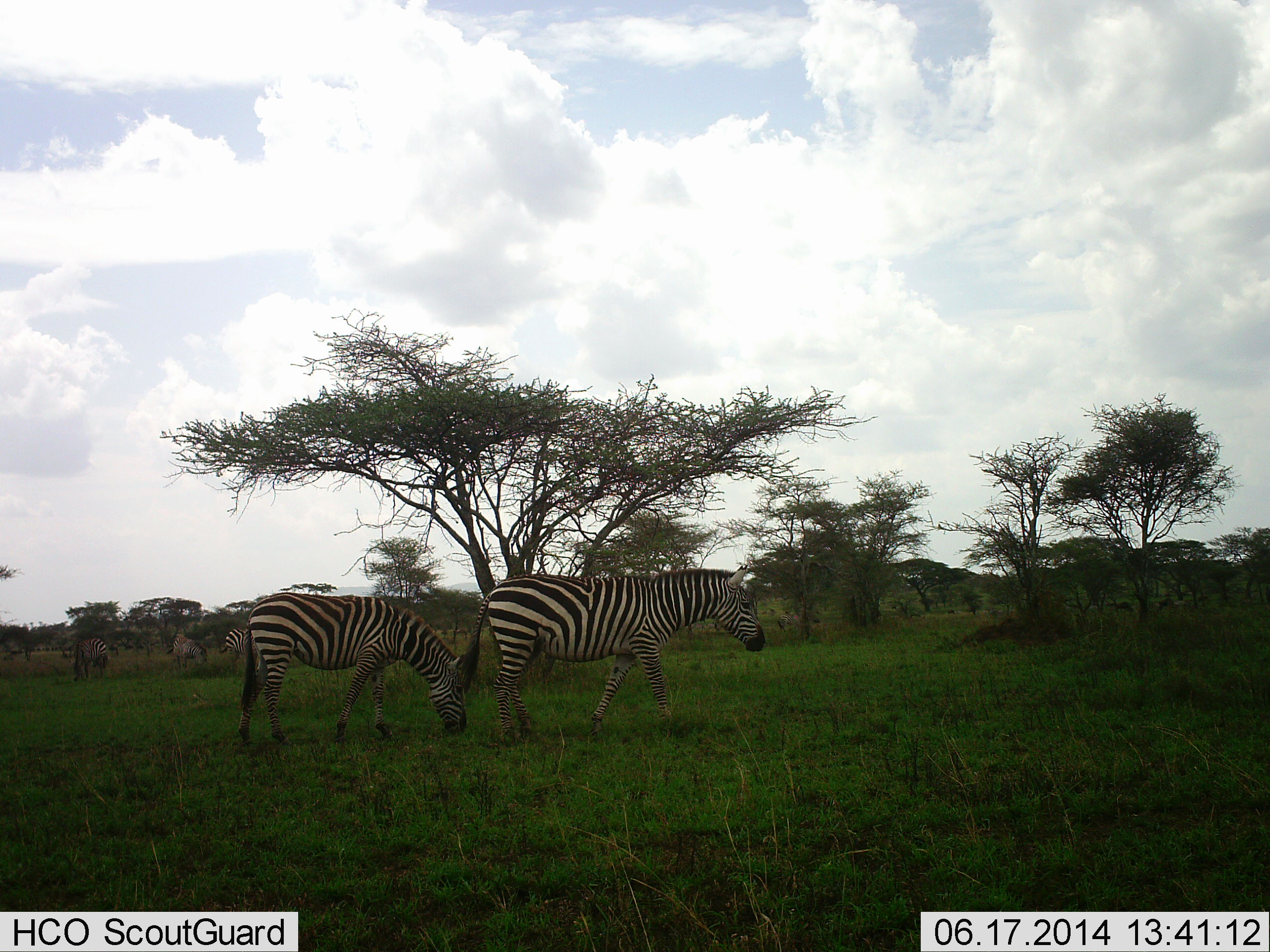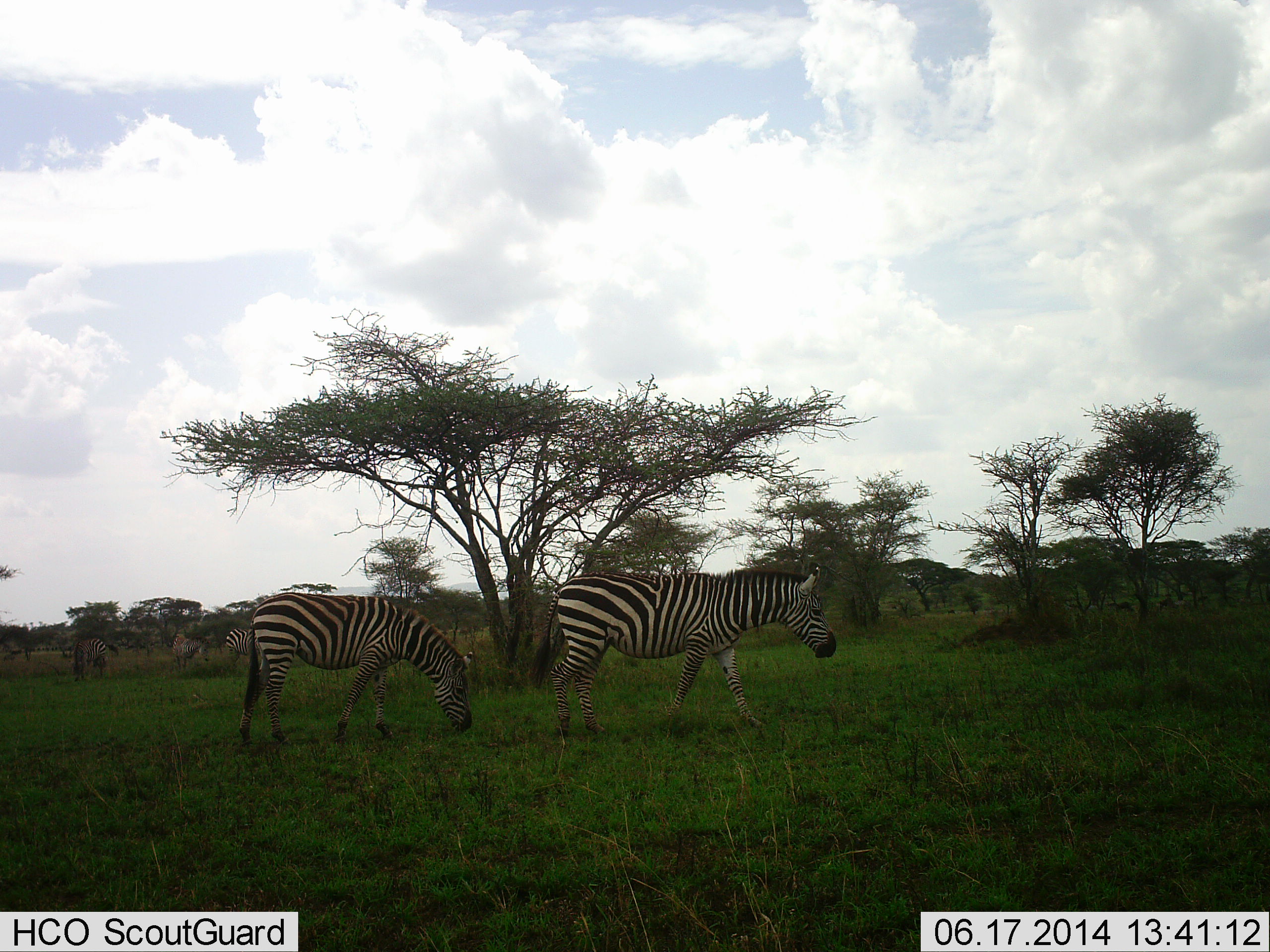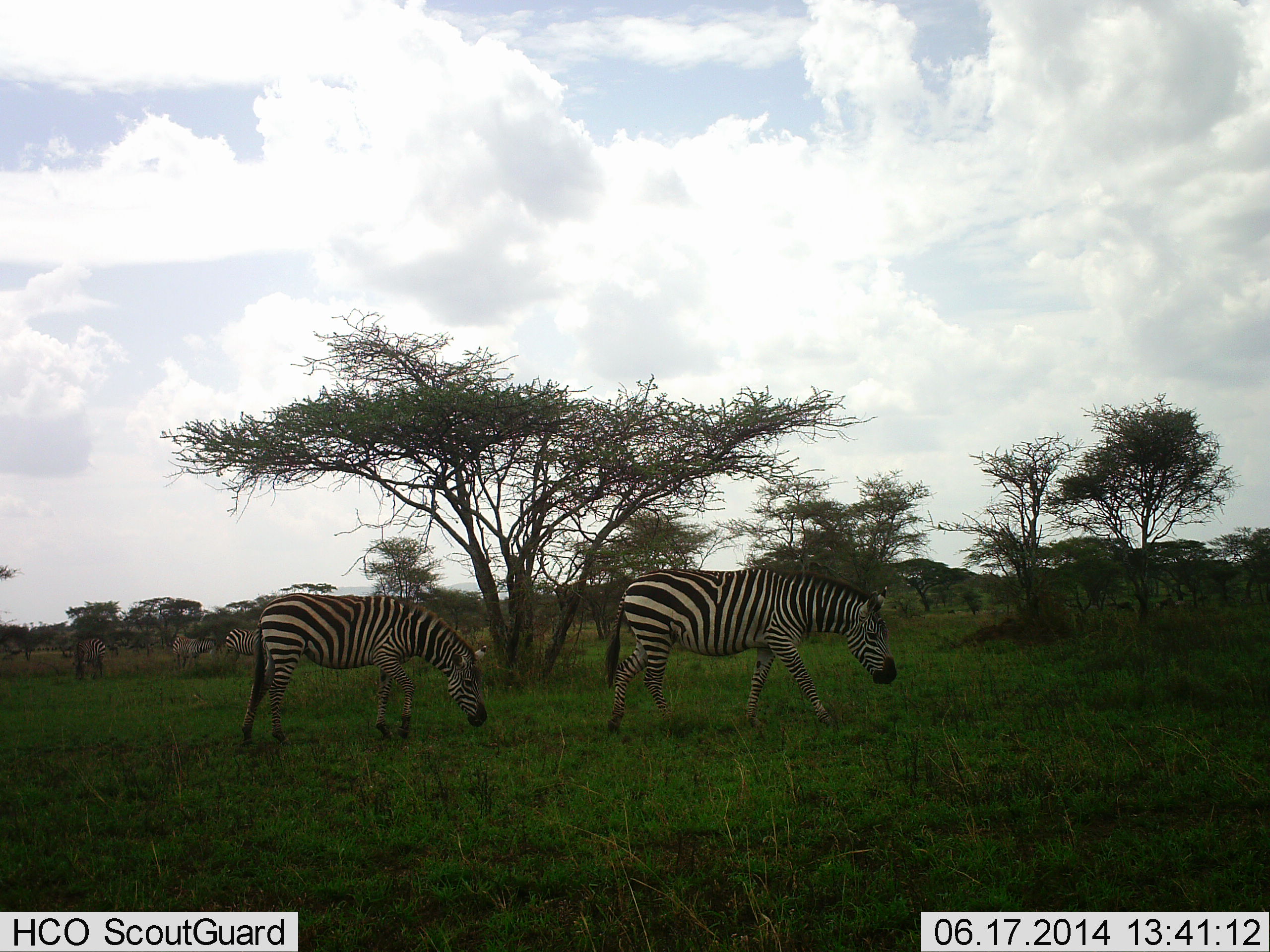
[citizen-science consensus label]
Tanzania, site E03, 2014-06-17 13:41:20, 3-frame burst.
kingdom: Animalia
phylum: Chordata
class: Mammalia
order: Perissodactyla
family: Equidae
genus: Equus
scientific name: Equus quagga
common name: plains zebra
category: zebra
Zebra (plains zebra) (Equus quagga), count 5. Behavior (volunteer vote fractions): standing 30%, resting 0%, moving 80%, interacting 0%. Young present (vote fraction): 0%. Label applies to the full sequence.